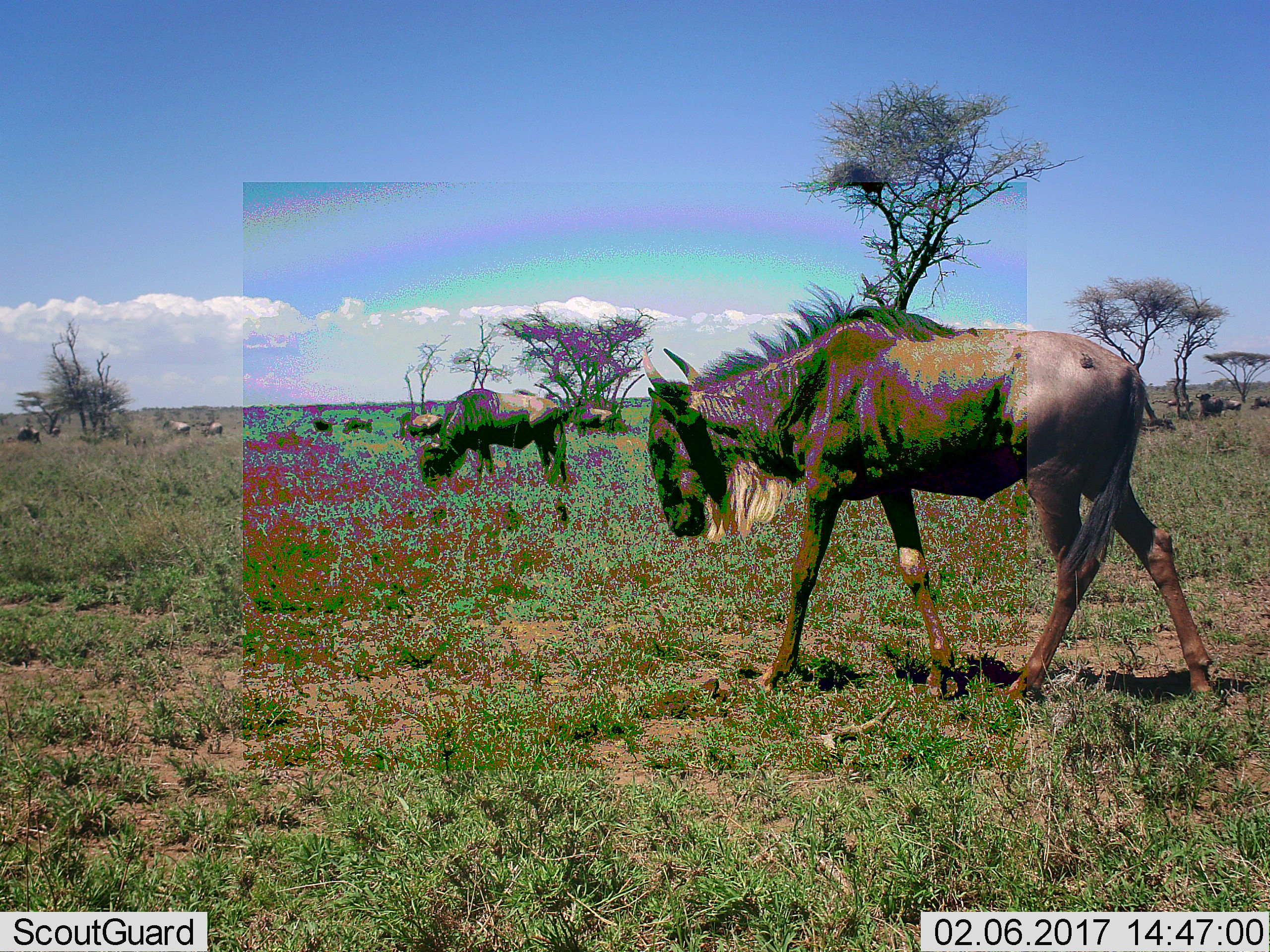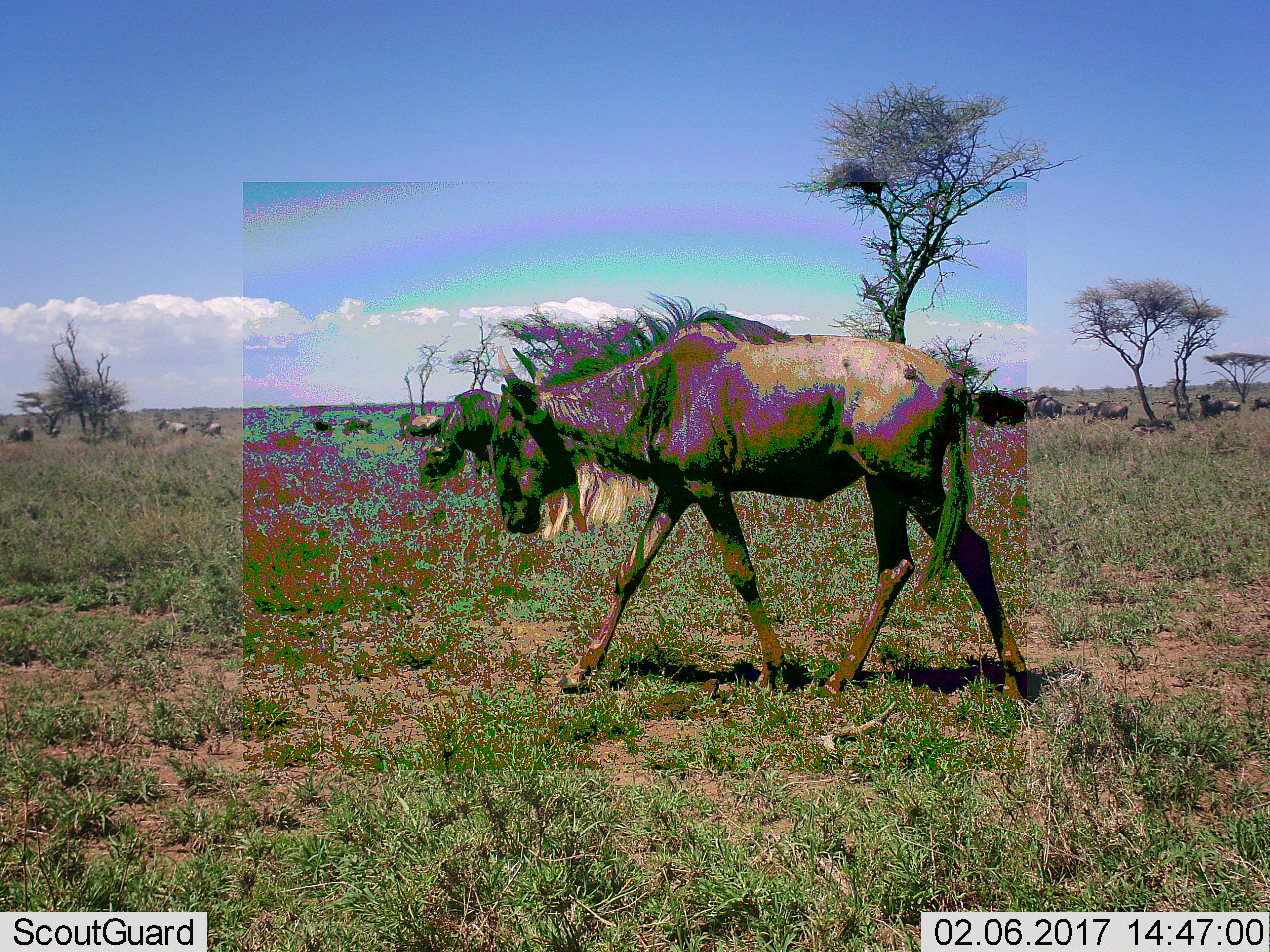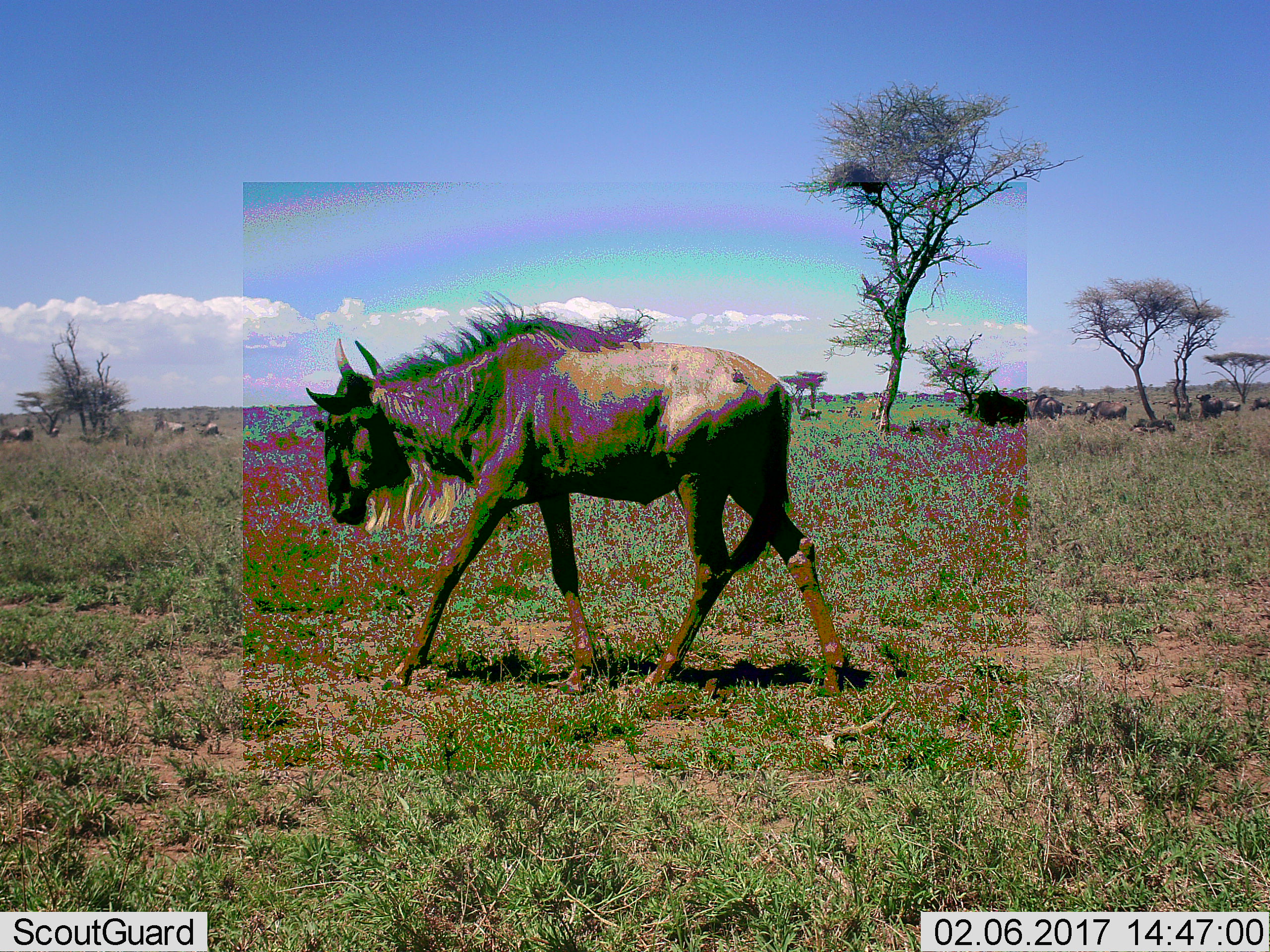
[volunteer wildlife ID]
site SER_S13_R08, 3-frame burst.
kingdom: Animalia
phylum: Chordata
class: Mammalia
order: Artiodactyla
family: Bovidae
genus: Connochaetes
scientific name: Connochaetes taurinus taurinus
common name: blue wildebeest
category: wildebeestblue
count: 11-50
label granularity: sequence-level